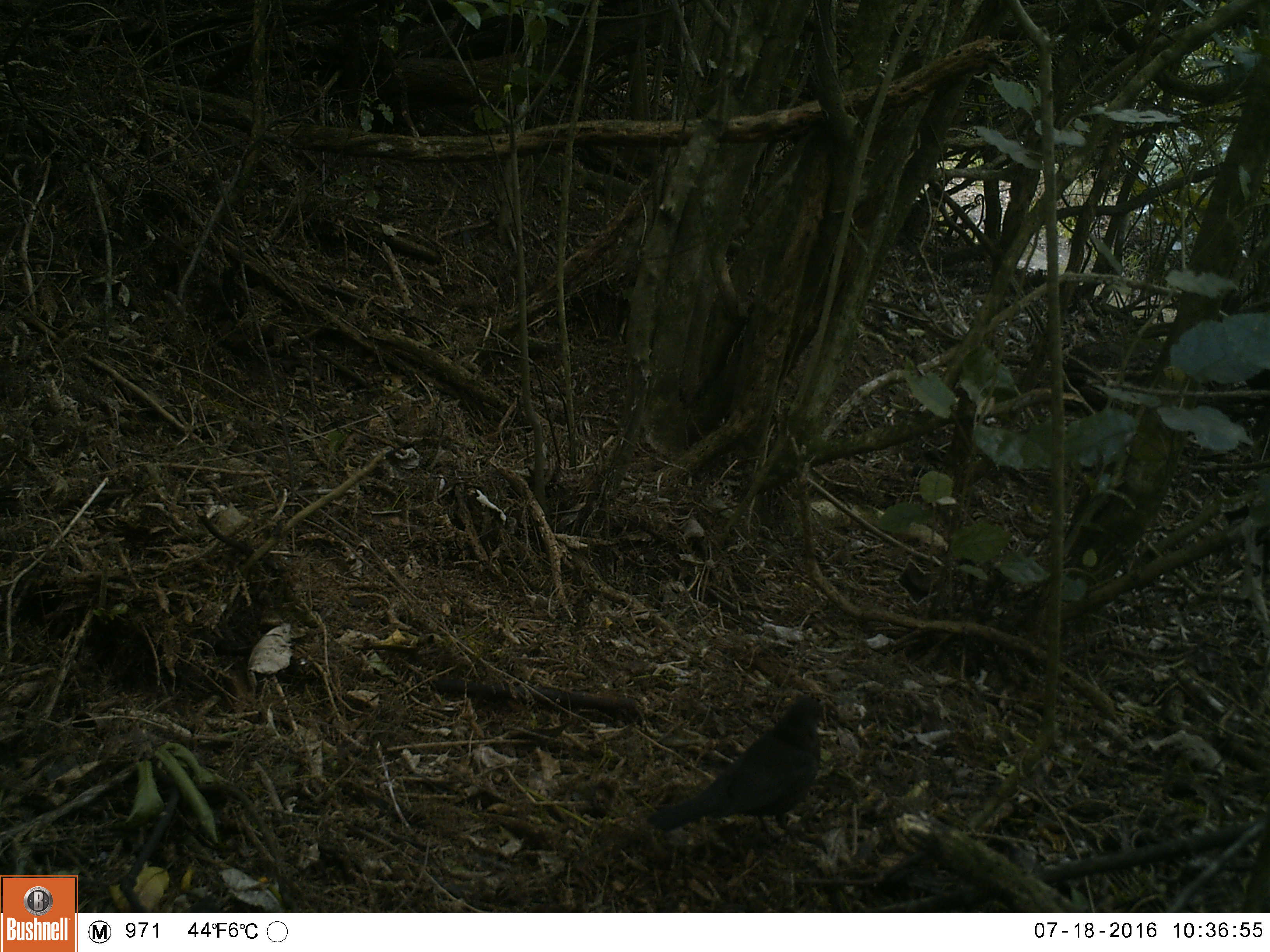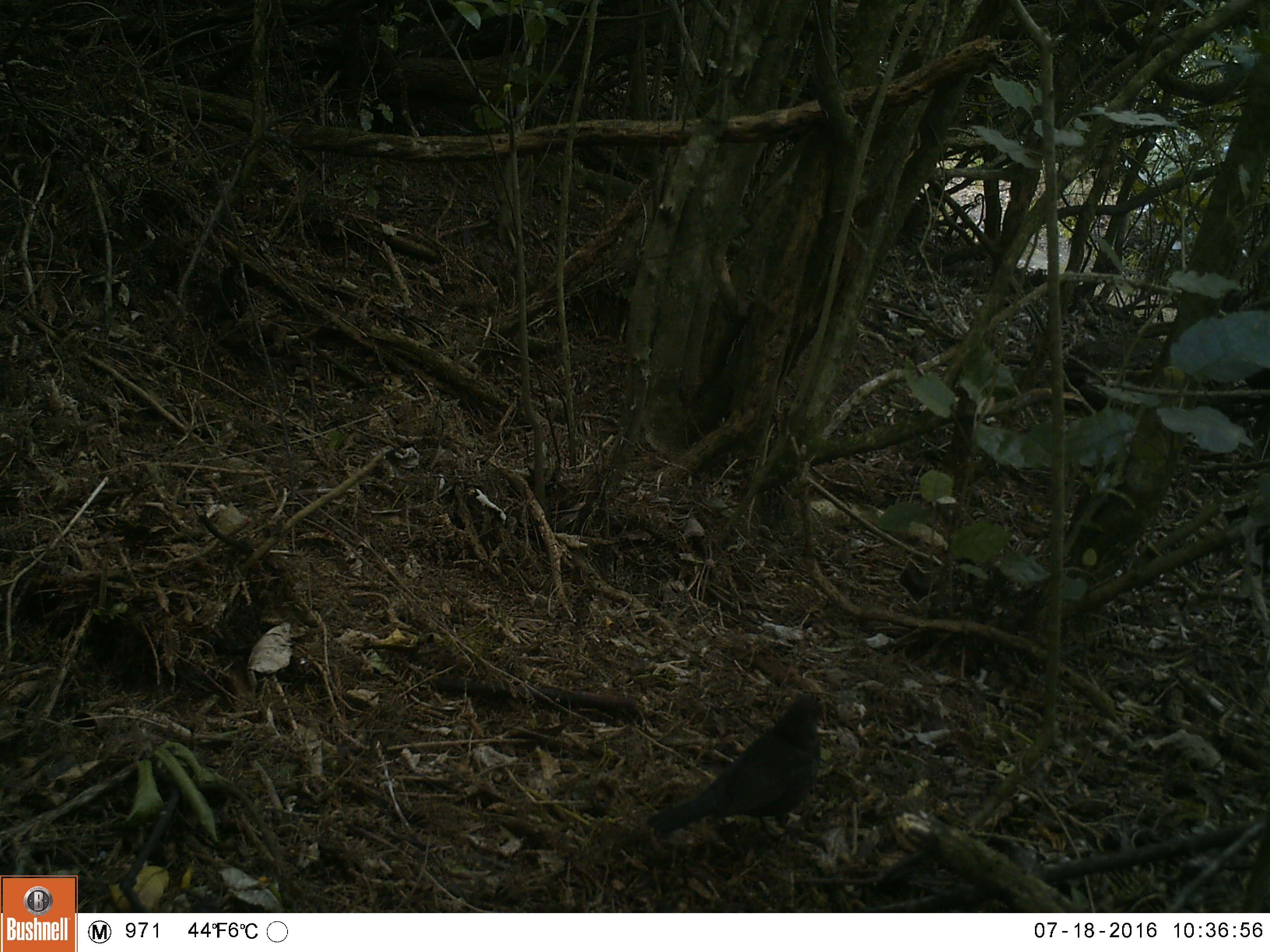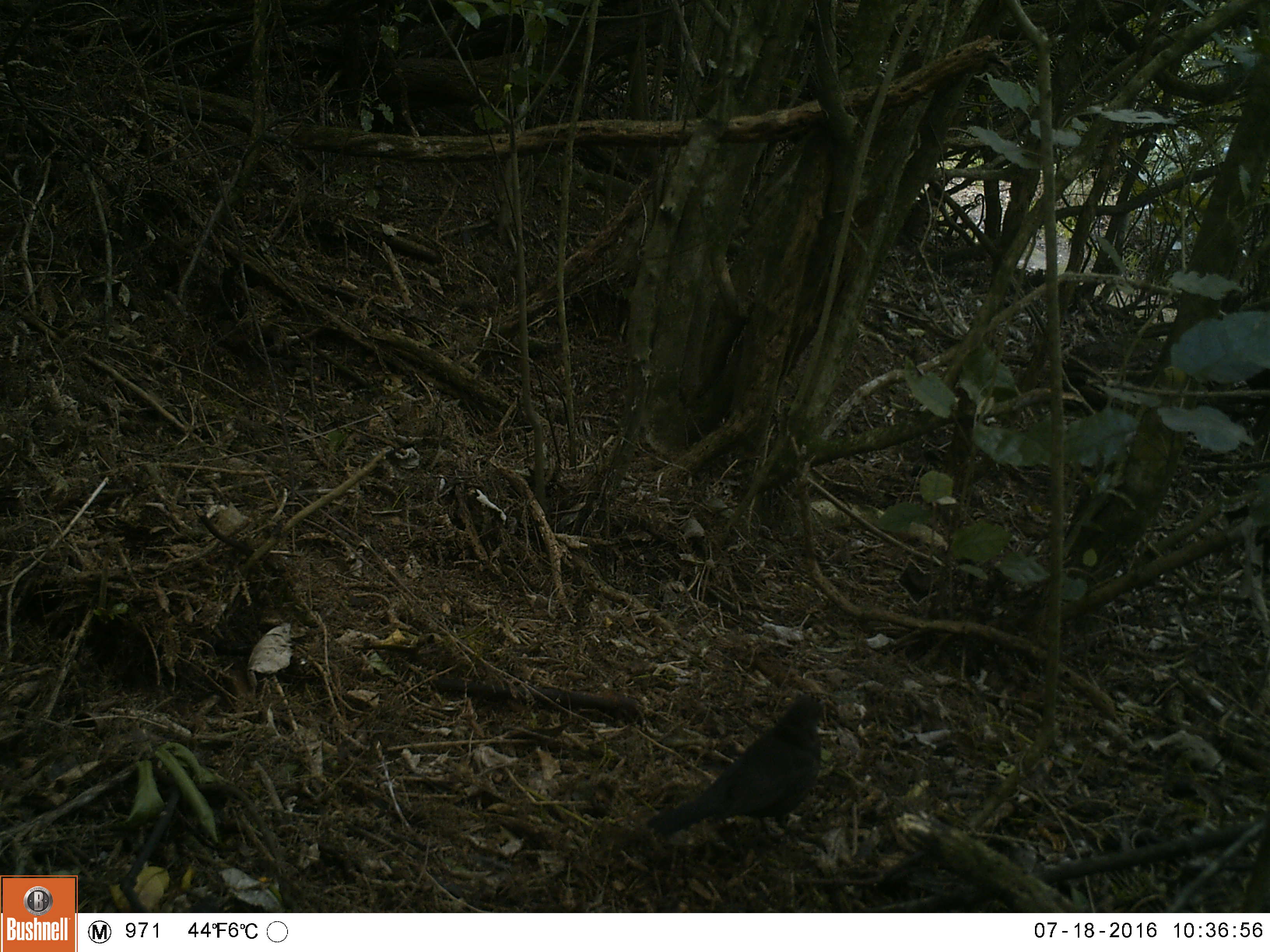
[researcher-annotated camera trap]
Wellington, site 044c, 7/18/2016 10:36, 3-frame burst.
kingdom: Animalia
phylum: Chordata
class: Aves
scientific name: Aves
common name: bird